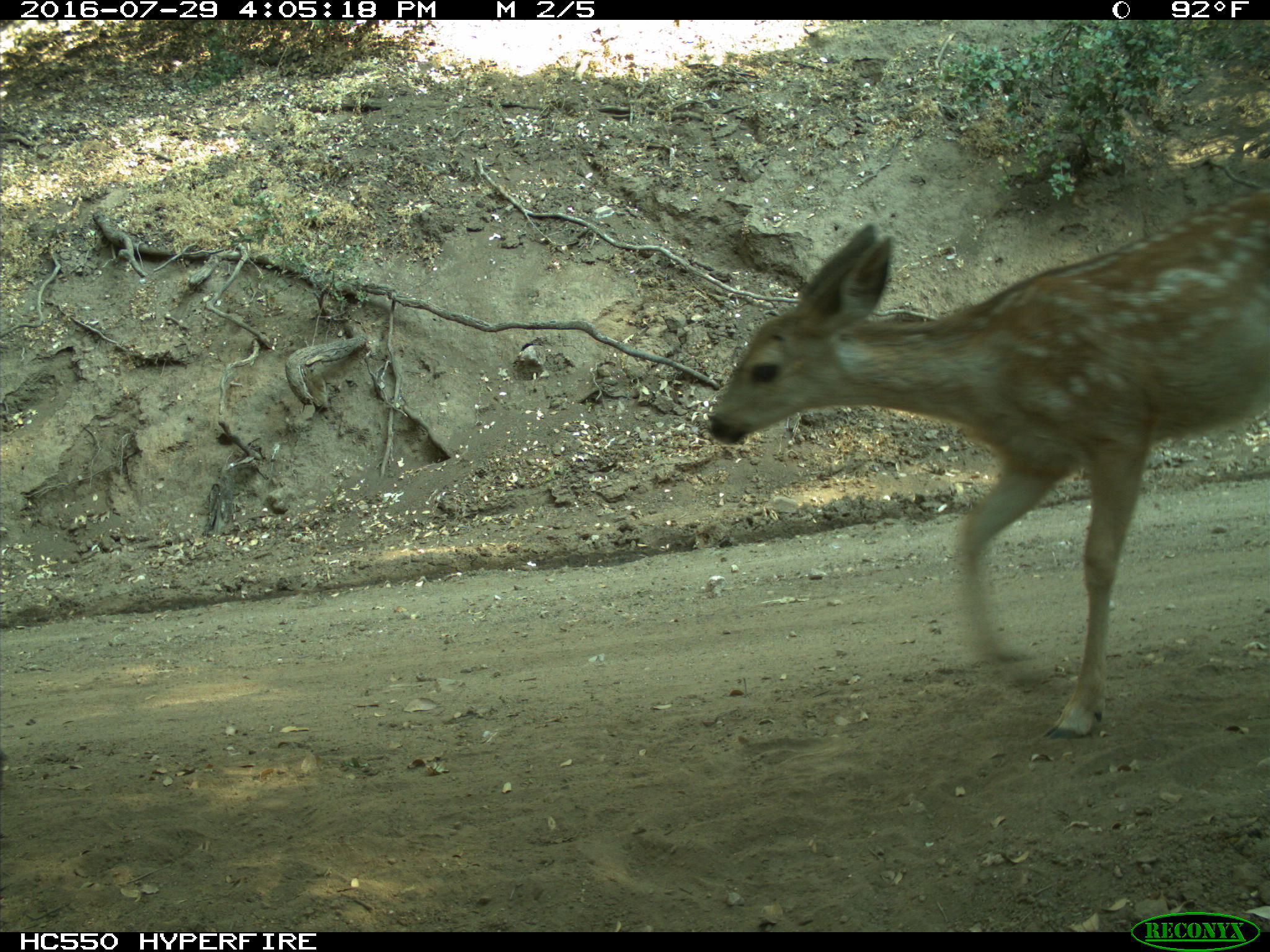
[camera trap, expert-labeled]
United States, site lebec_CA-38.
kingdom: Animalia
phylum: Chordata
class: Mammalia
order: Artiodactyla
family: Cervidae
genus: Odocoileus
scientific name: Odocoileus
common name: deer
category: unidentified deer